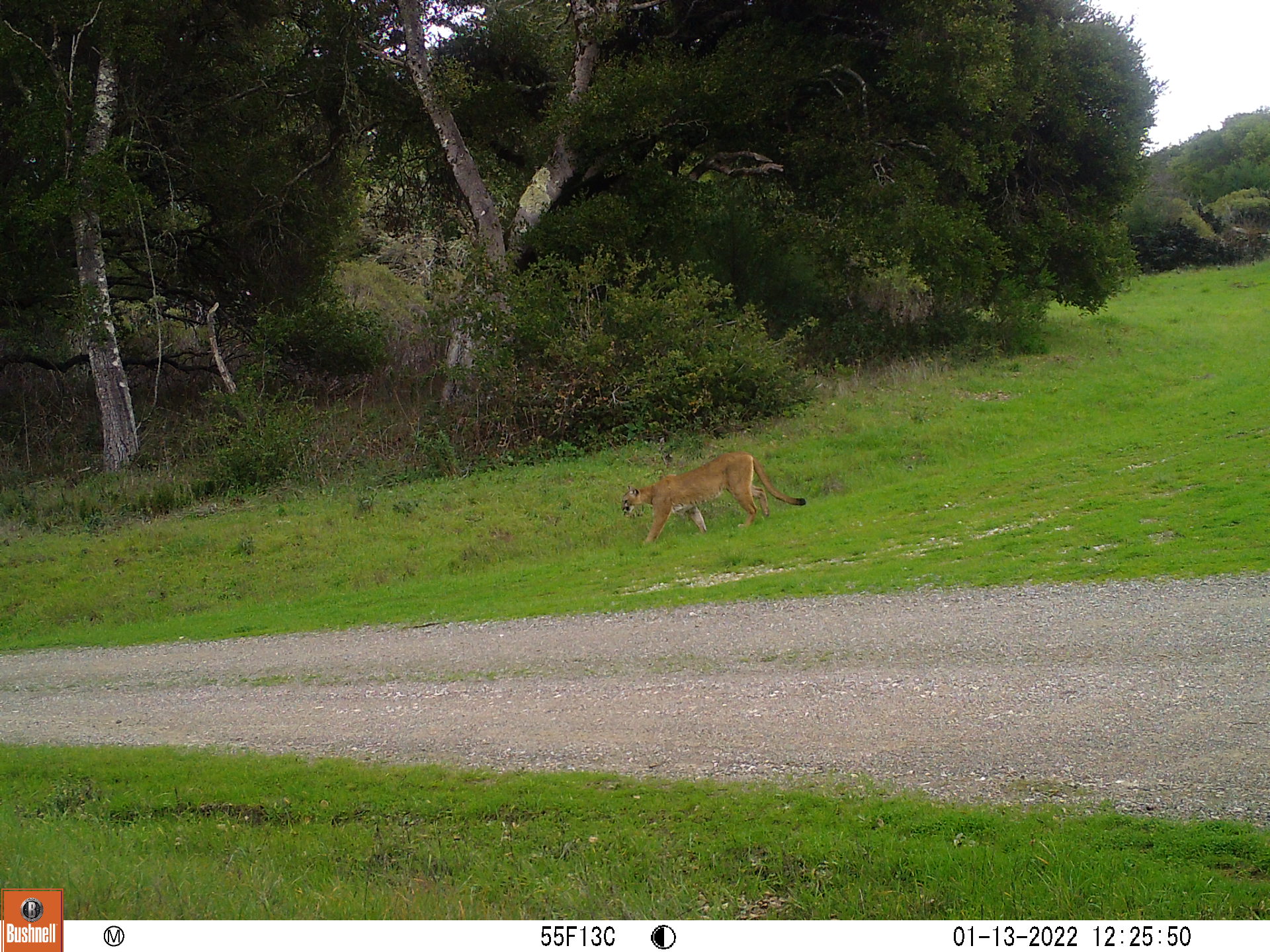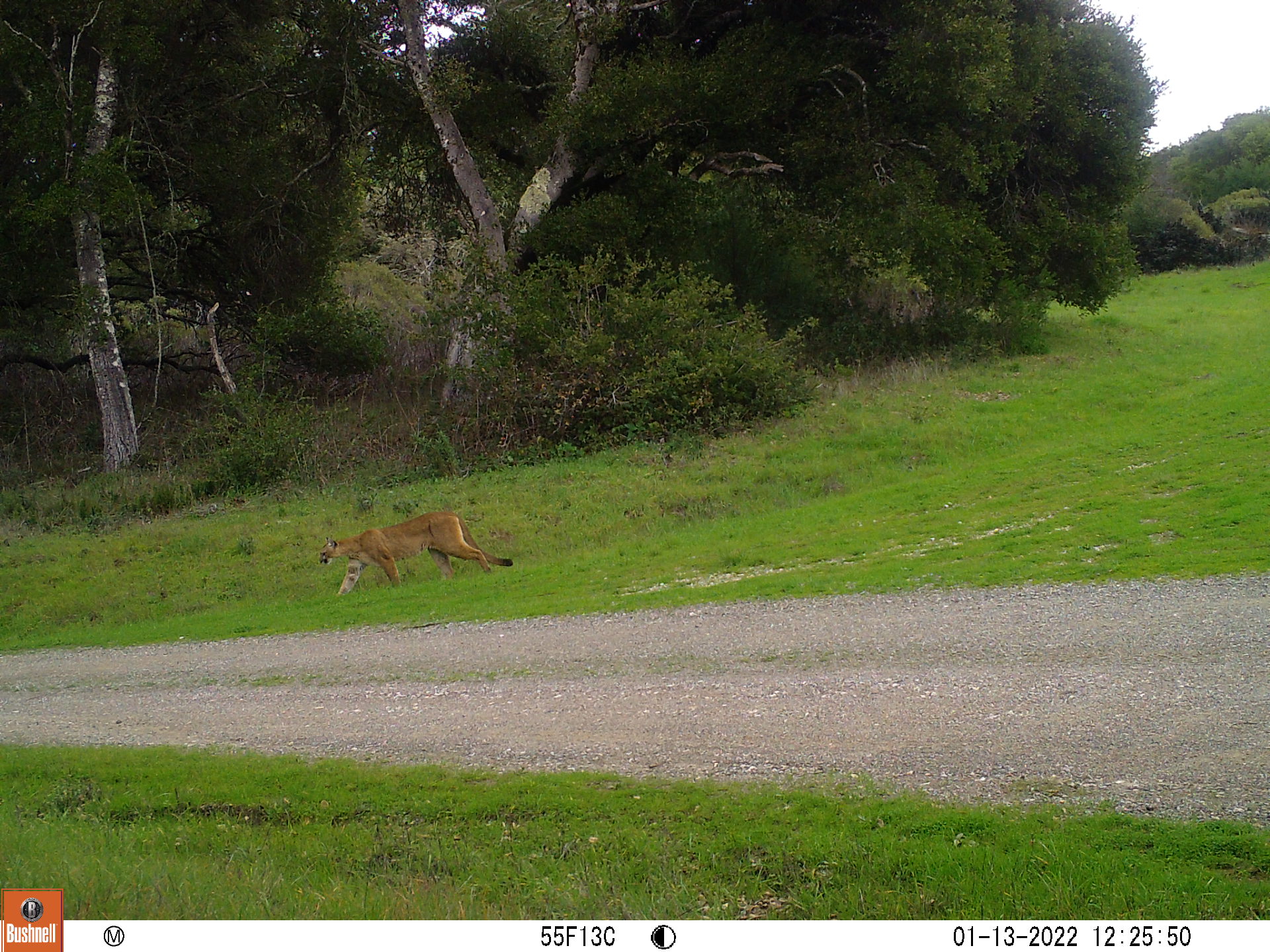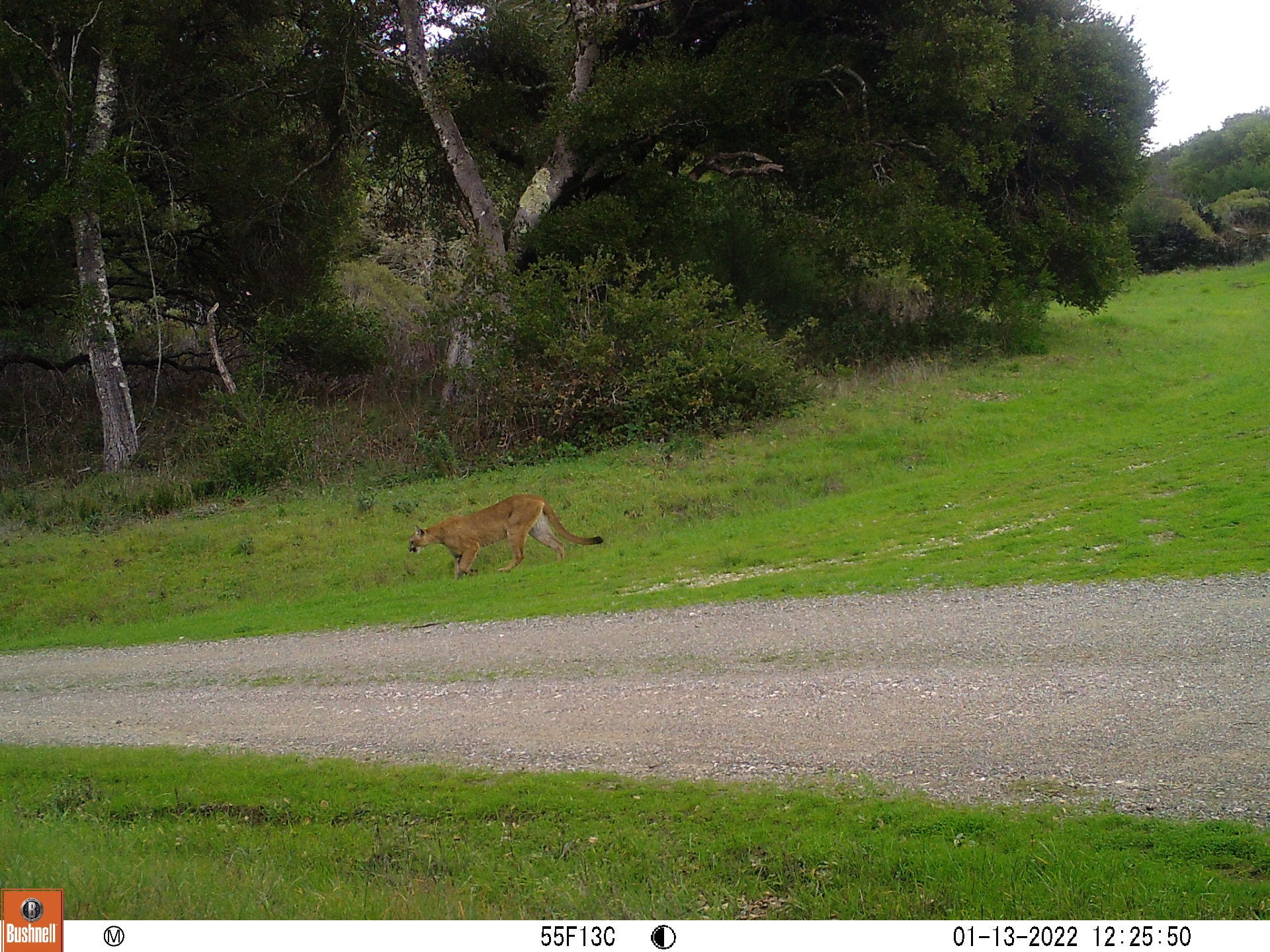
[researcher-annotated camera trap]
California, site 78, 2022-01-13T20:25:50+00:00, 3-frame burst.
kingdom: Animalia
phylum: Chordata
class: Mammalia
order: Carnivora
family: Felidae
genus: Puma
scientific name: Puma concolor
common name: puma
Puma (Puma concolor).